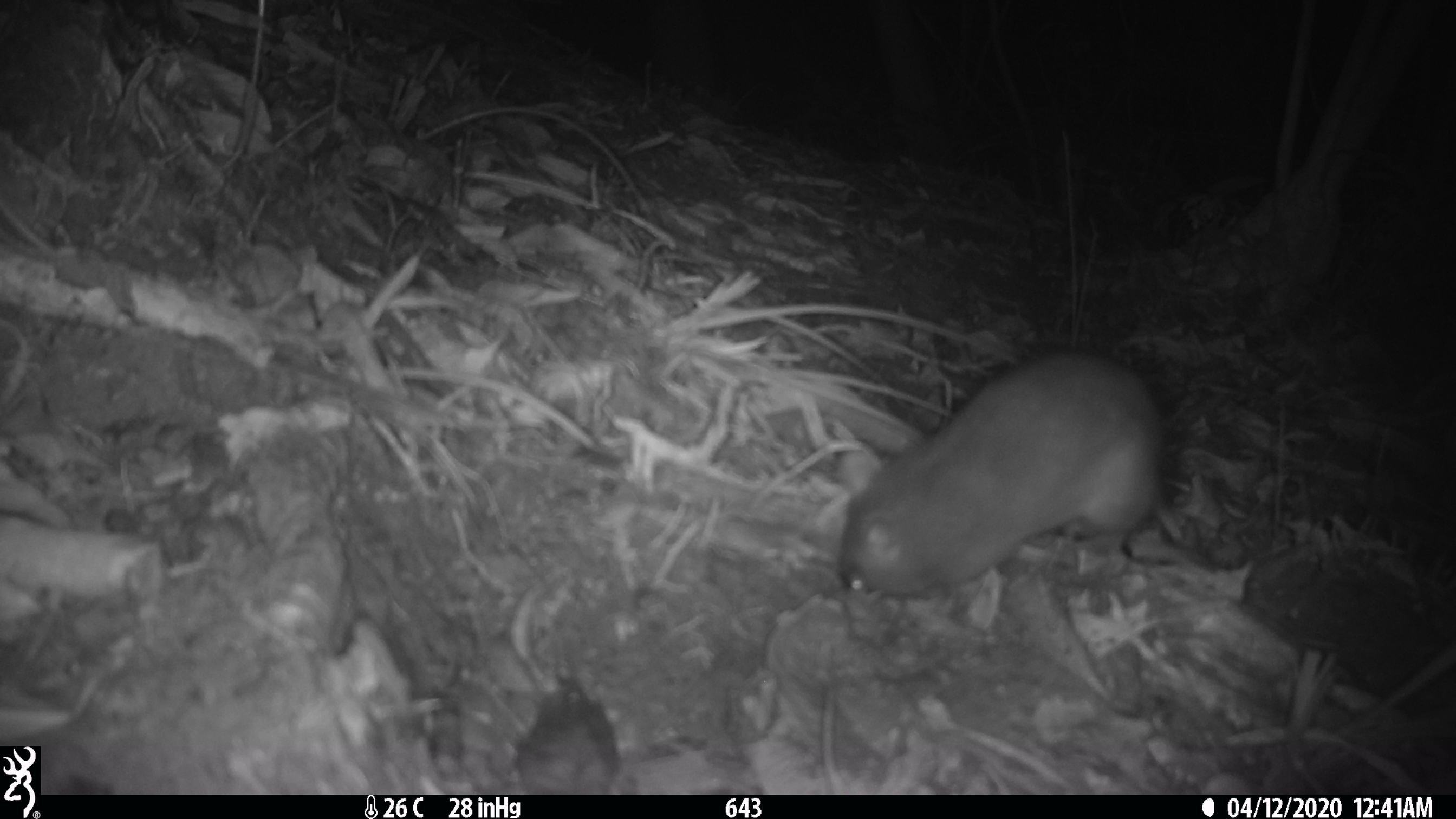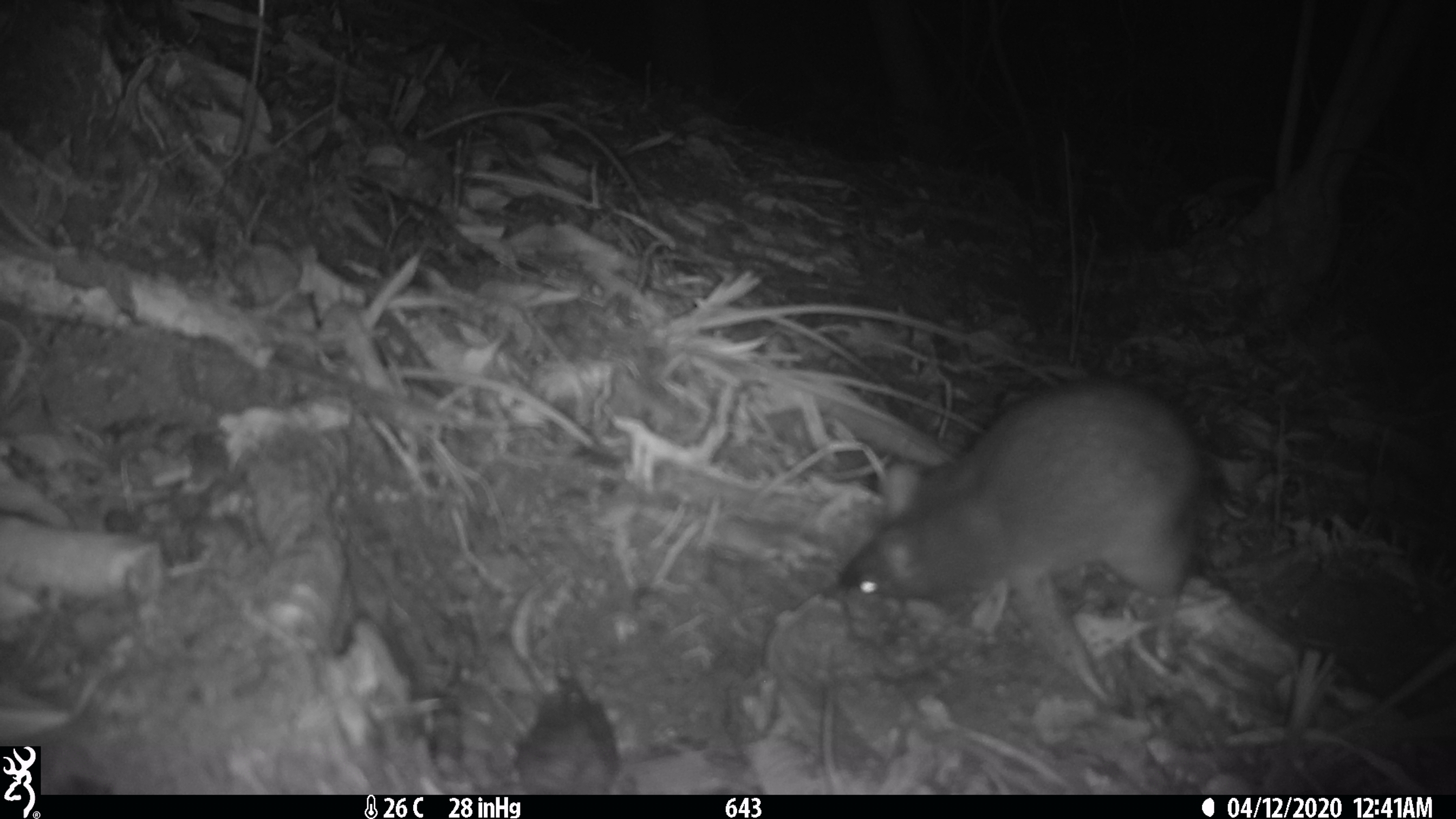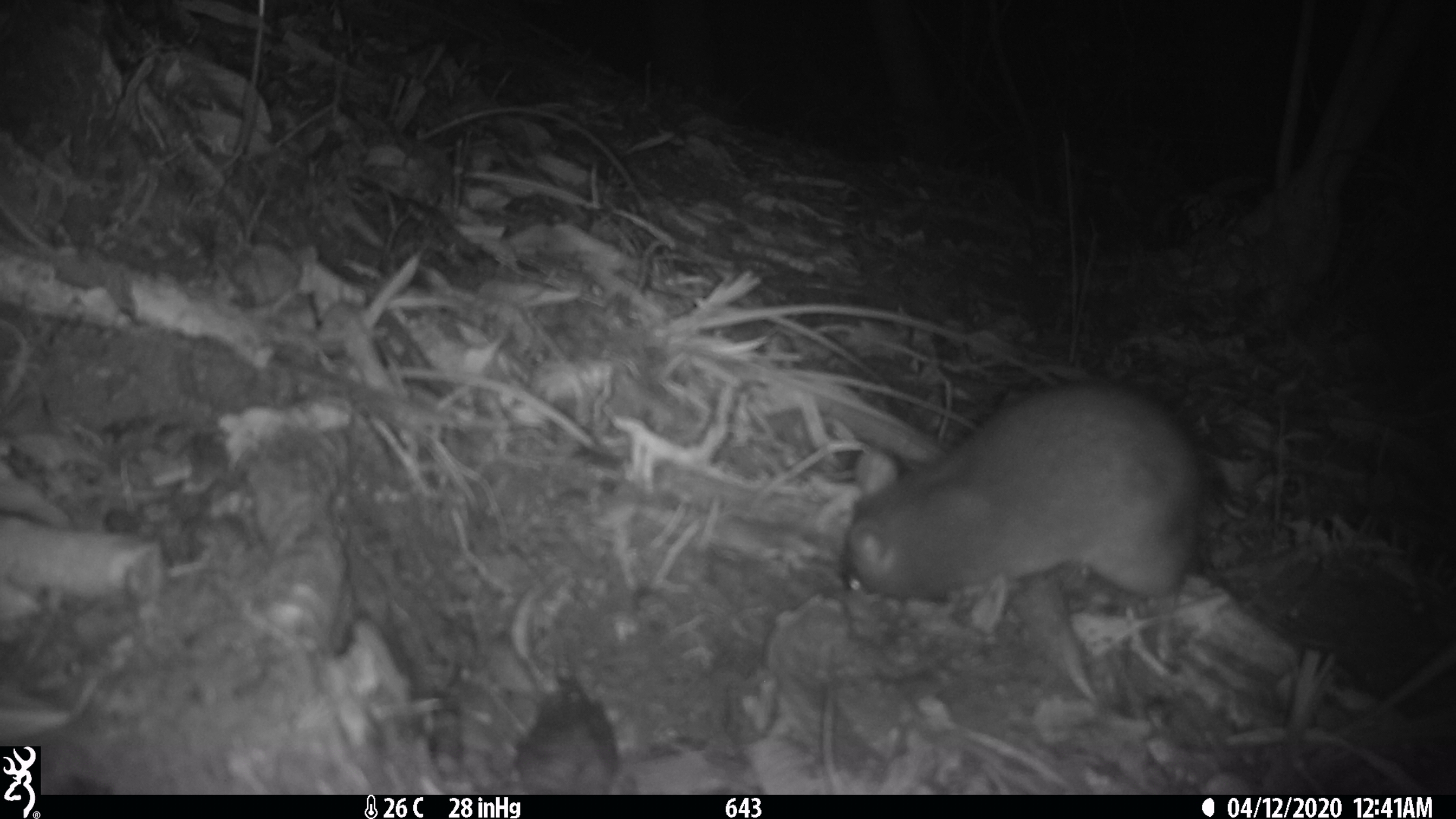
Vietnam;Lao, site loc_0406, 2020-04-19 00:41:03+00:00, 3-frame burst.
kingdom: Animalia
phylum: Chordata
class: Mammalia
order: Rodentia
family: Muridae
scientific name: Muridae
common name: old-world mice and rats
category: unidentified murid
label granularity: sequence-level